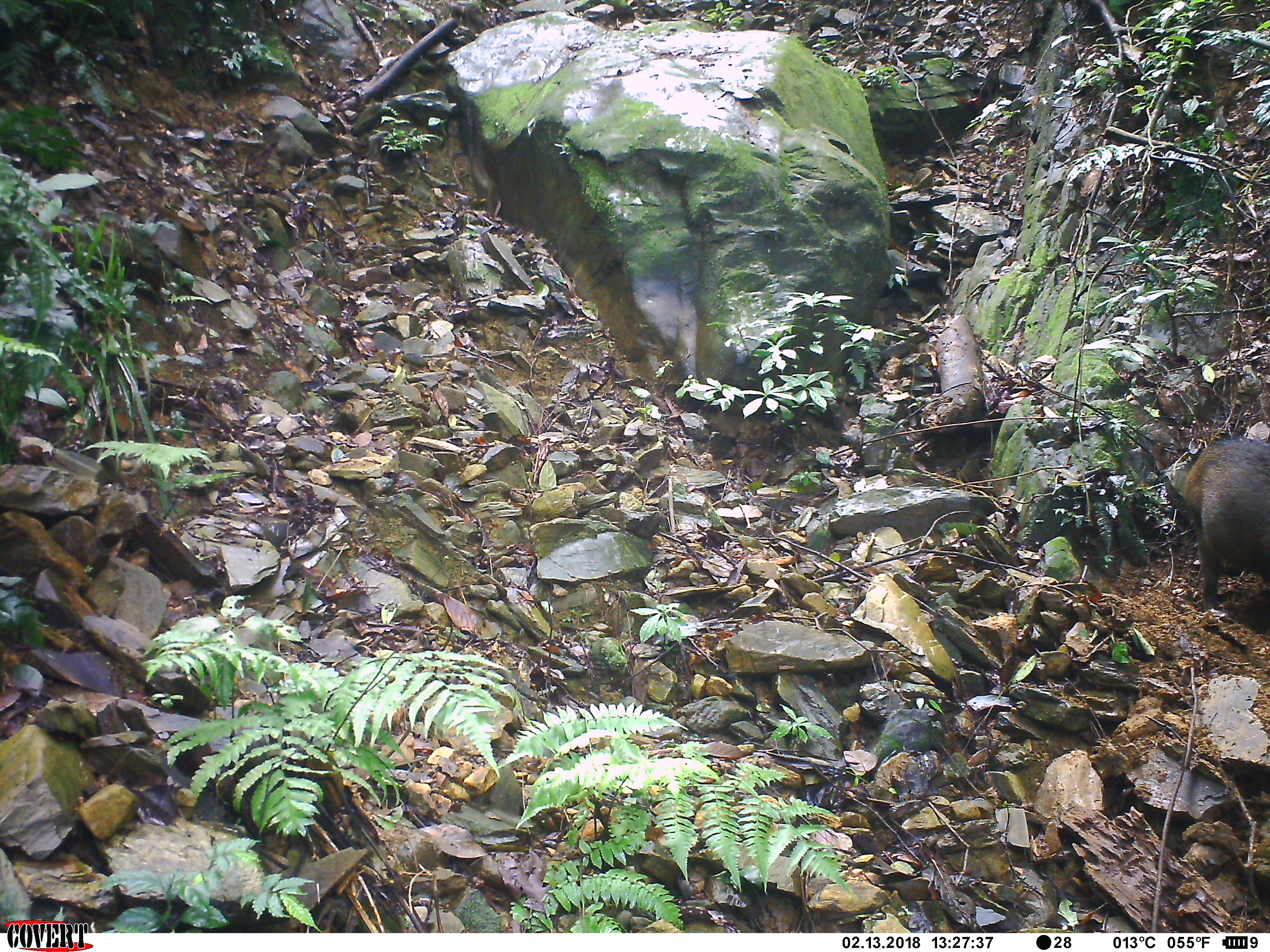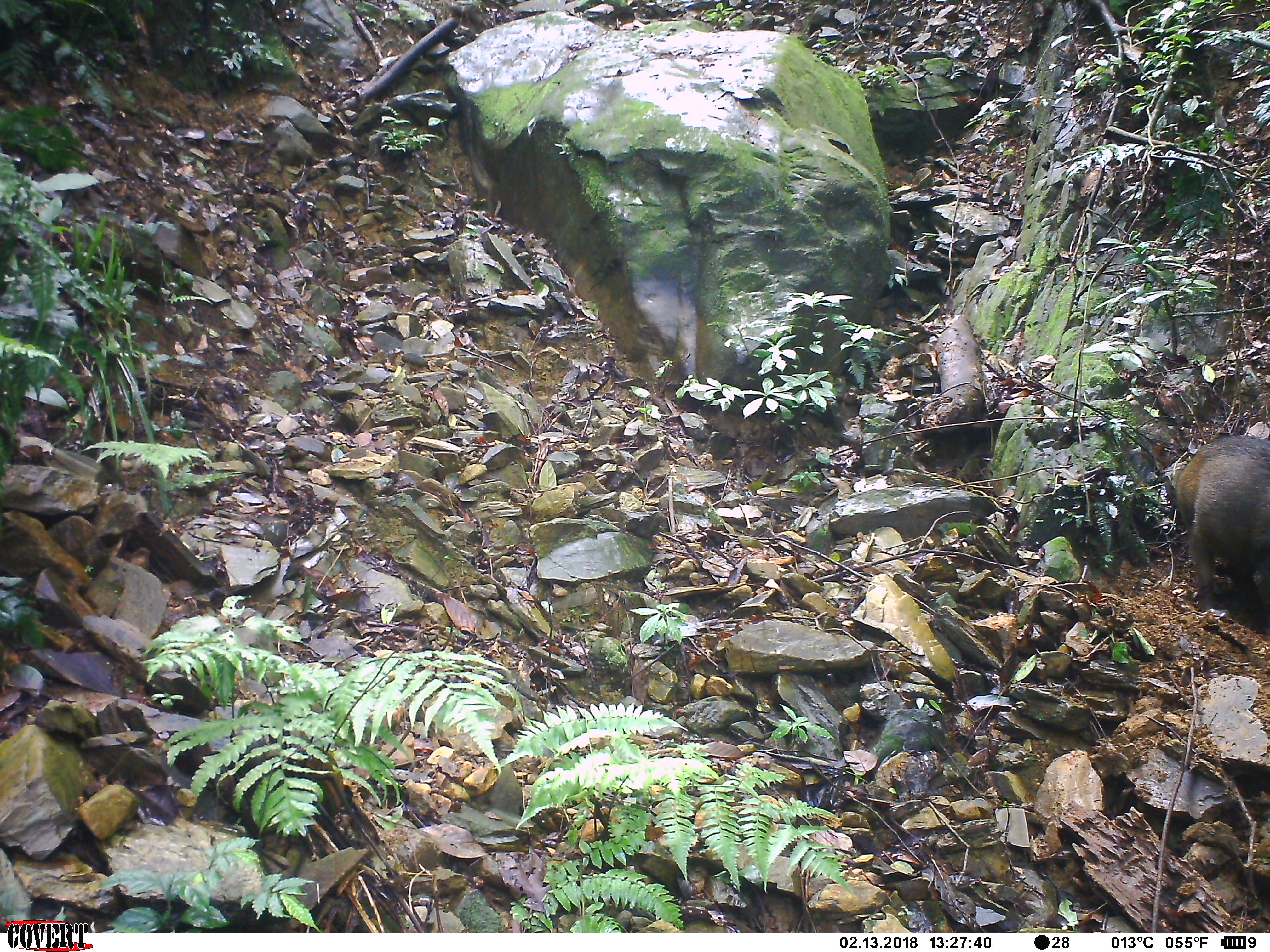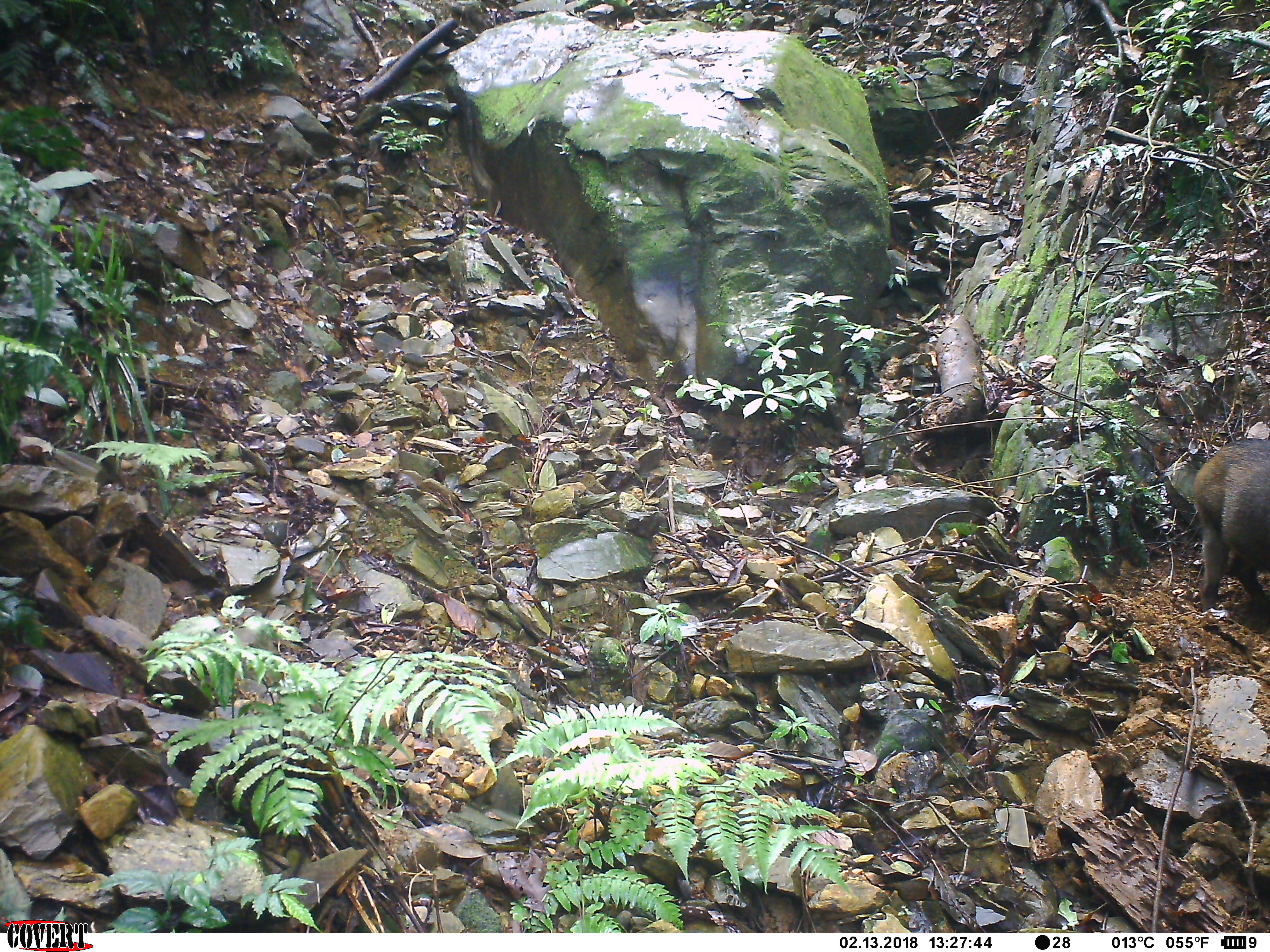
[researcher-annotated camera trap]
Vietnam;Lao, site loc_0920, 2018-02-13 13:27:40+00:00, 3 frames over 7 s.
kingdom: Animalia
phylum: Chordata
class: Mammalia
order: Artiodactyla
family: Suidae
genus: Sus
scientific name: Sus scrofa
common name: eurasian wild pig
Eurasian wild pig (Sus scrofa). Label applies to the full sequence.